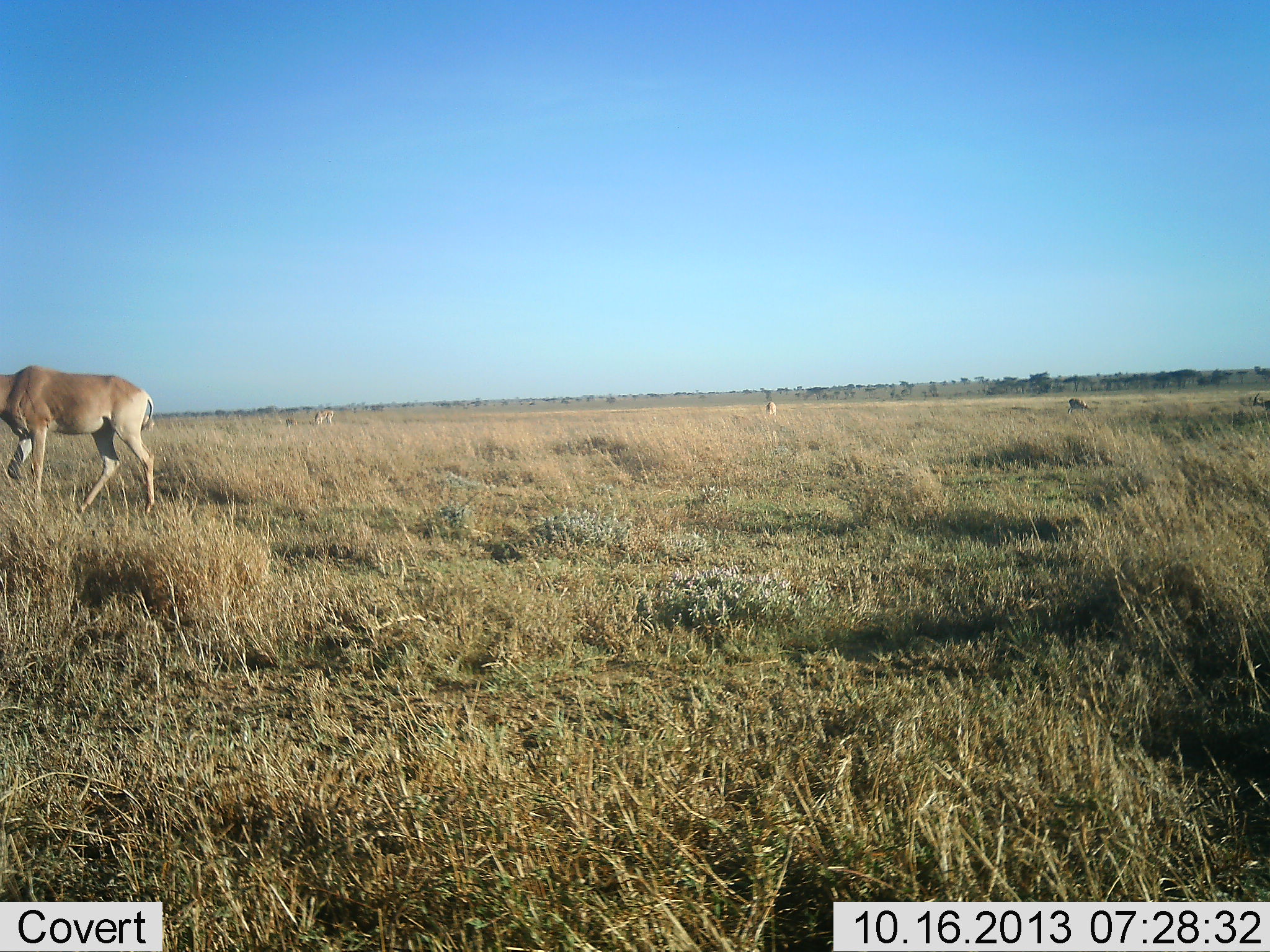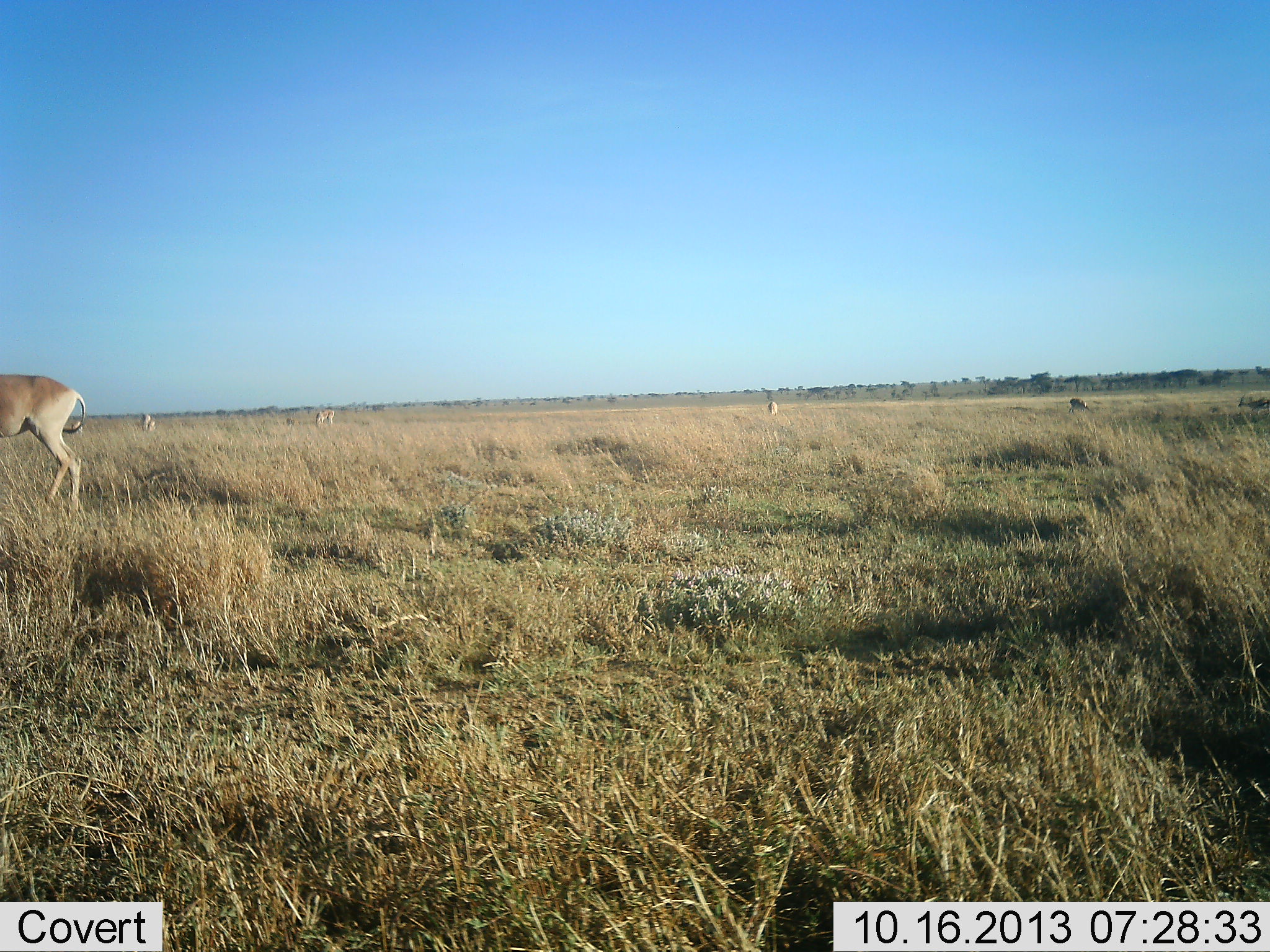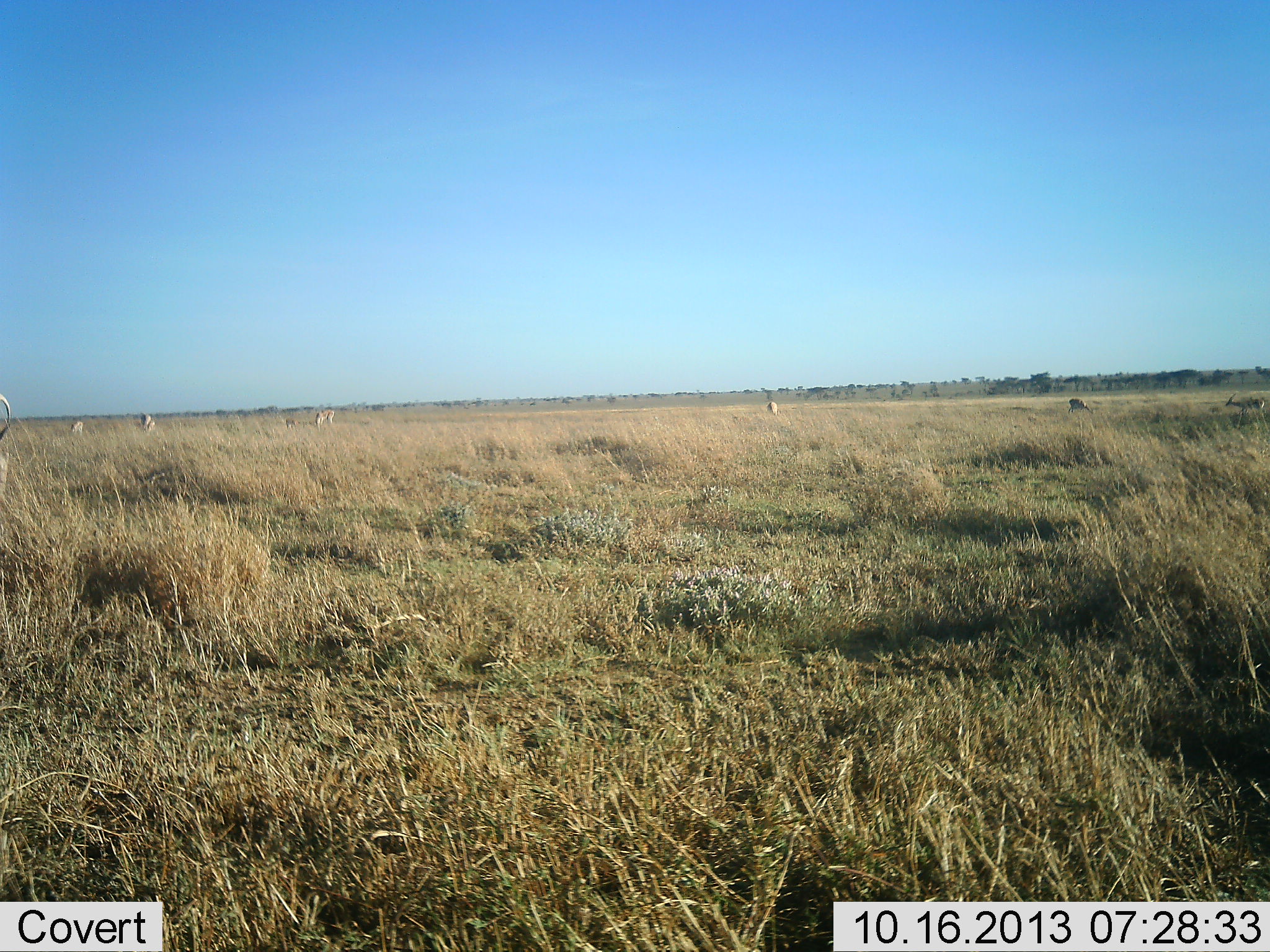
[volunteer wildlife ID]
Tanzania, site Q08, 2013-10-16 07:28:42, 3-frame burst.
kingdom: Animalia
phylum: Chordata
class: Mammalia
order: Artiodactyla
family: Bovidae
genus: Alcelaphus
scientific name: Alcelaphus buselaphus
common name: hartebeest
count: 1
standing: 32%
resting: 5%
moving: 79%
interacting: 0%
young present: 0%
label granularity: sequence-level